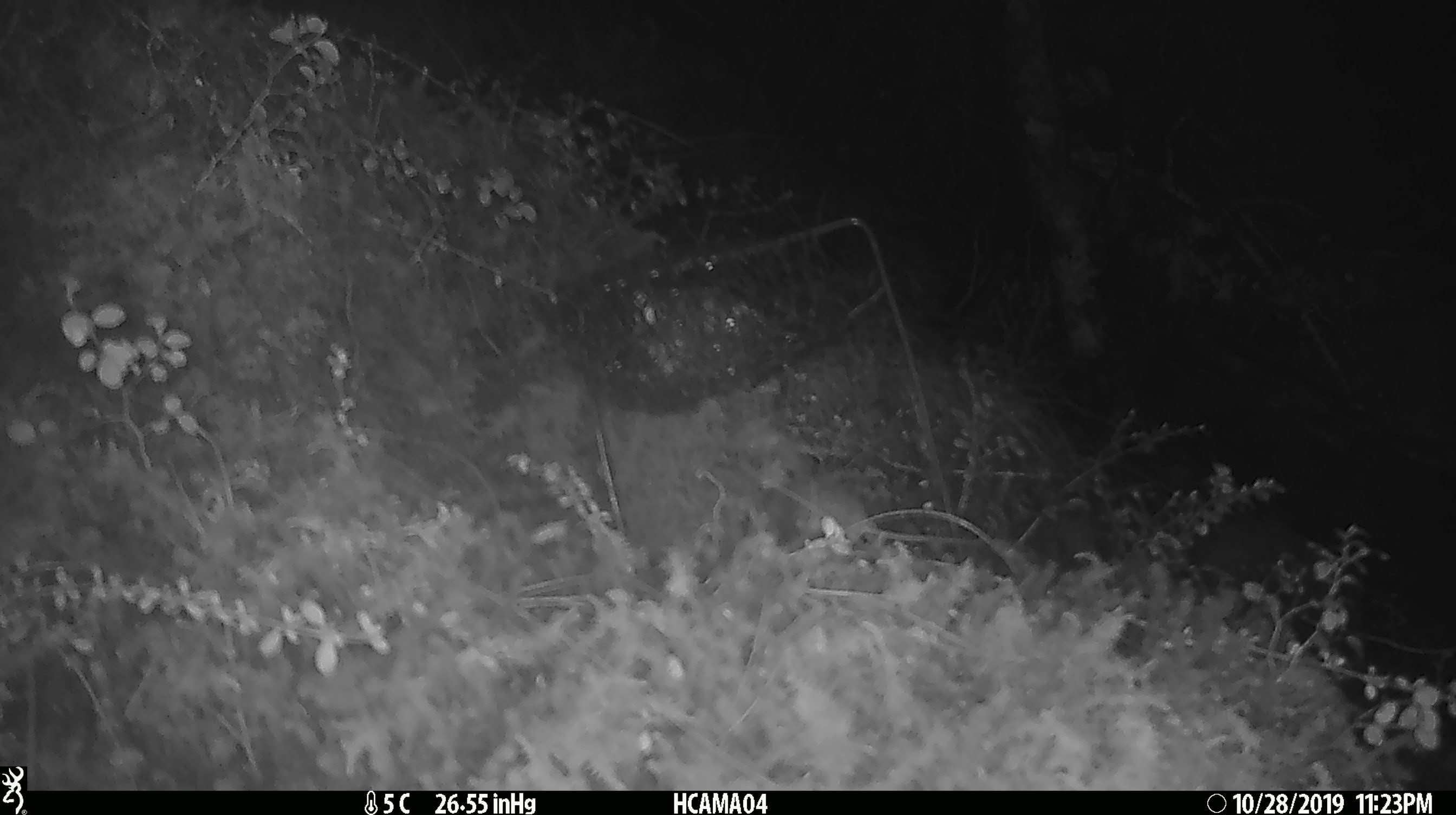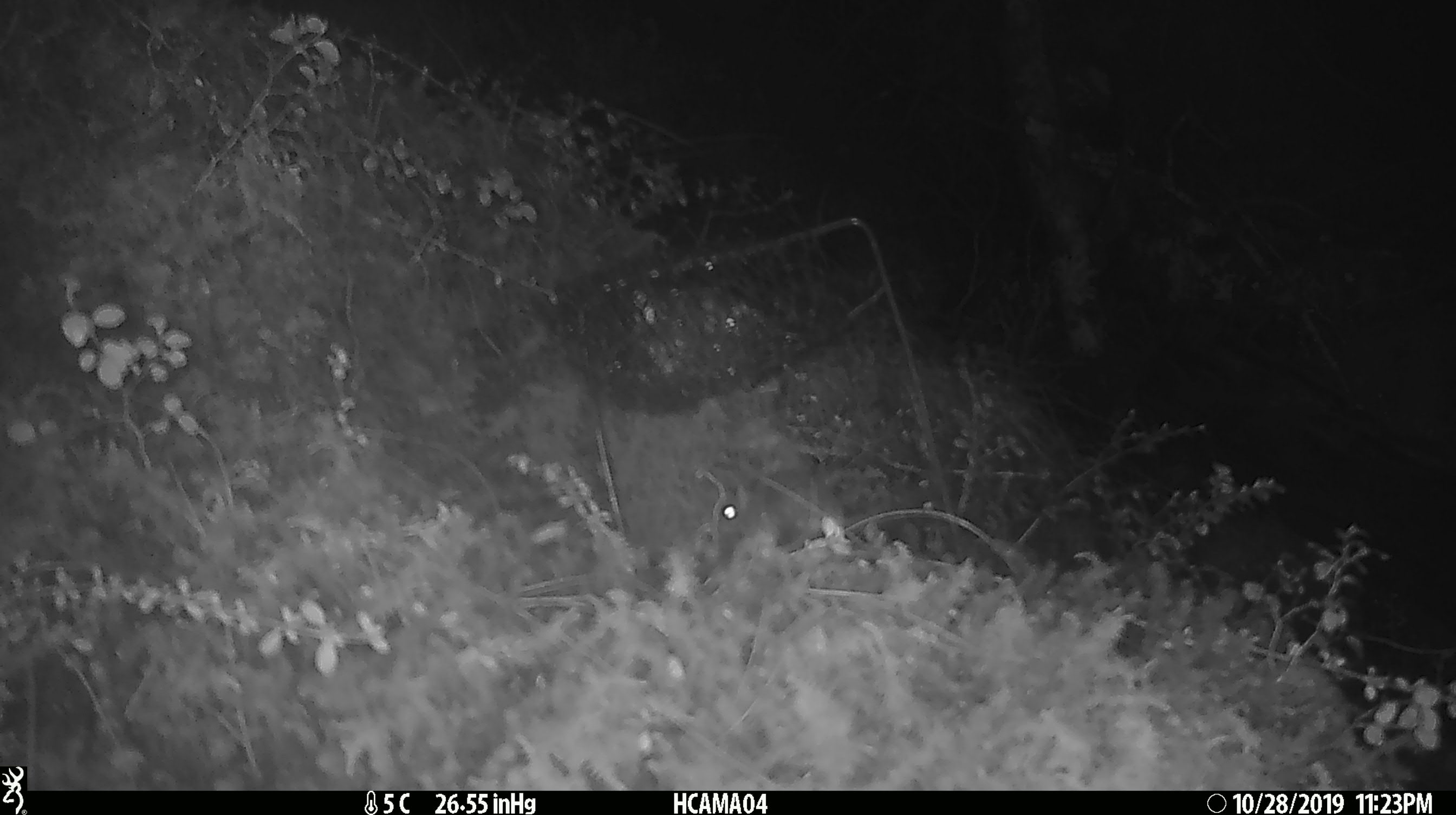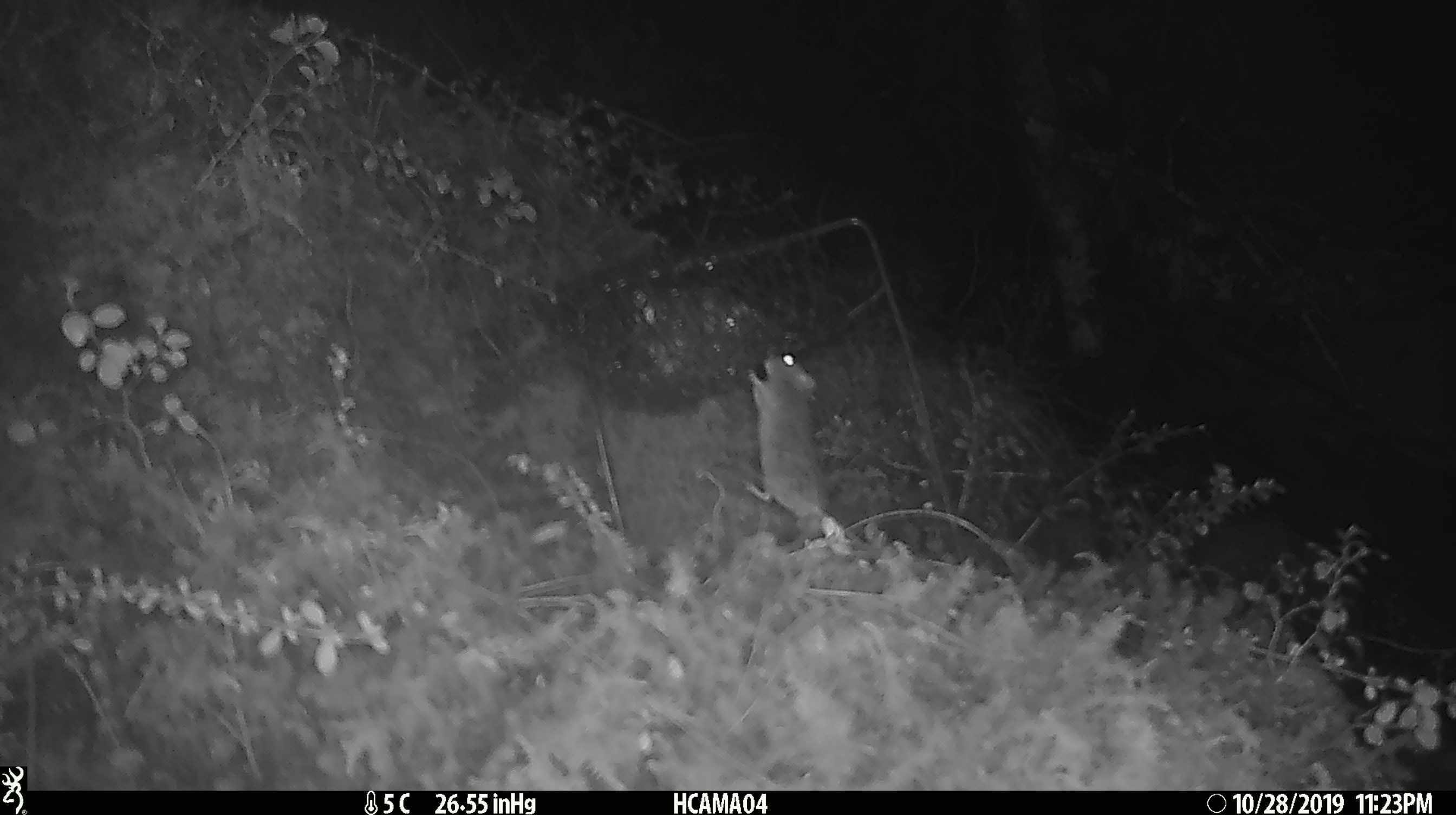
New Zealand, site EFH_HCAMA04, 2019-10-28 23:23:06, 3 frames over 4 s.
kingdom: Animalia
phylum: Chordata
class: Mammalia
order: Rodentia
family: Muridae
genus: Mus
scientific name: Mus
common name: mouse